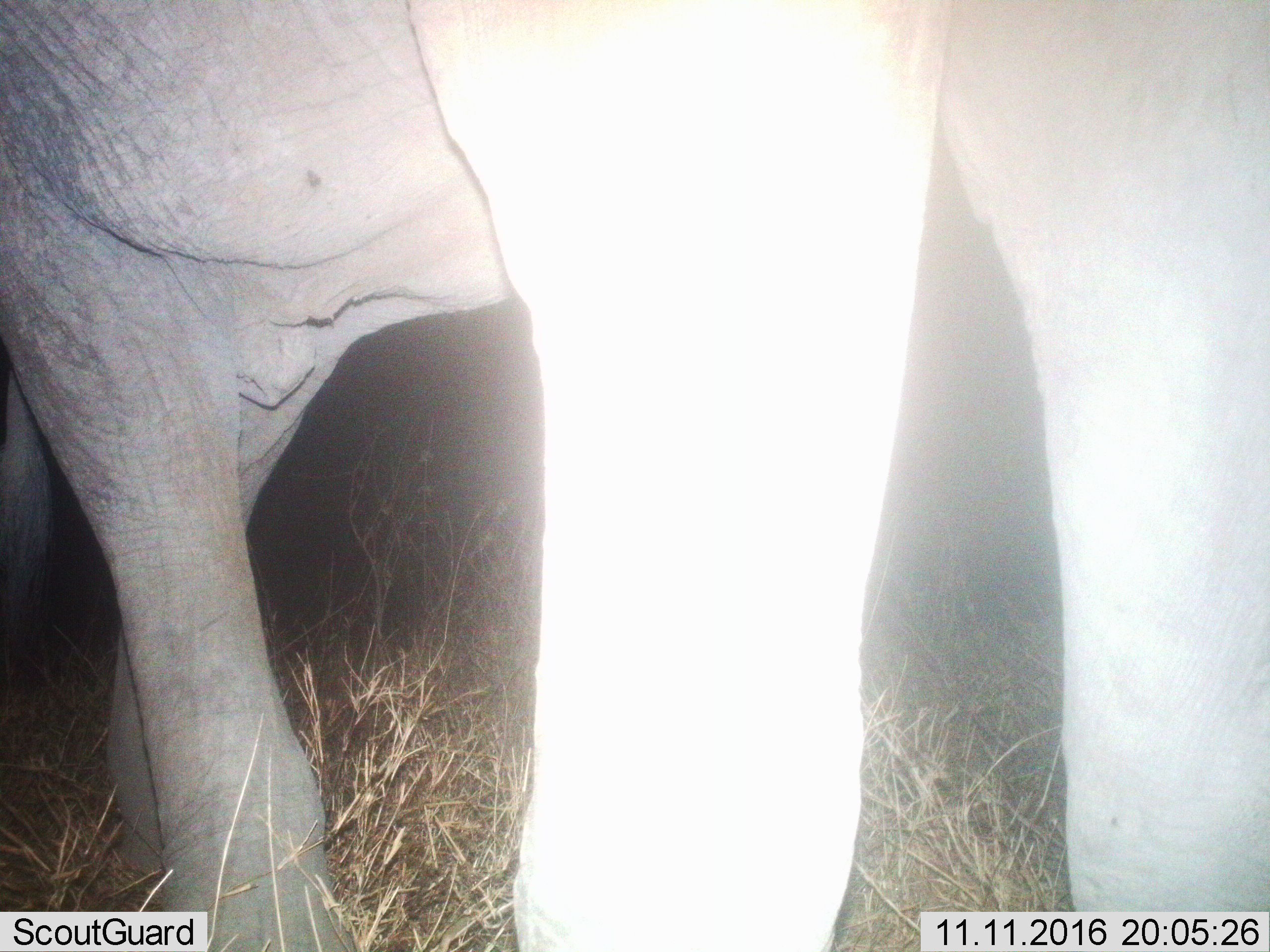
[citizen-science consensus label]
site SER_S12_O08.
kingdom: Animalia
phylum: Chordata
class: Mammalia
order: Proboscidea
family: Elephantidae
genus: Loxodonta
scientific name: Loxodonta africana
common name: african bush elephant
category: elephant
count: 1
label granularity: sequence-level